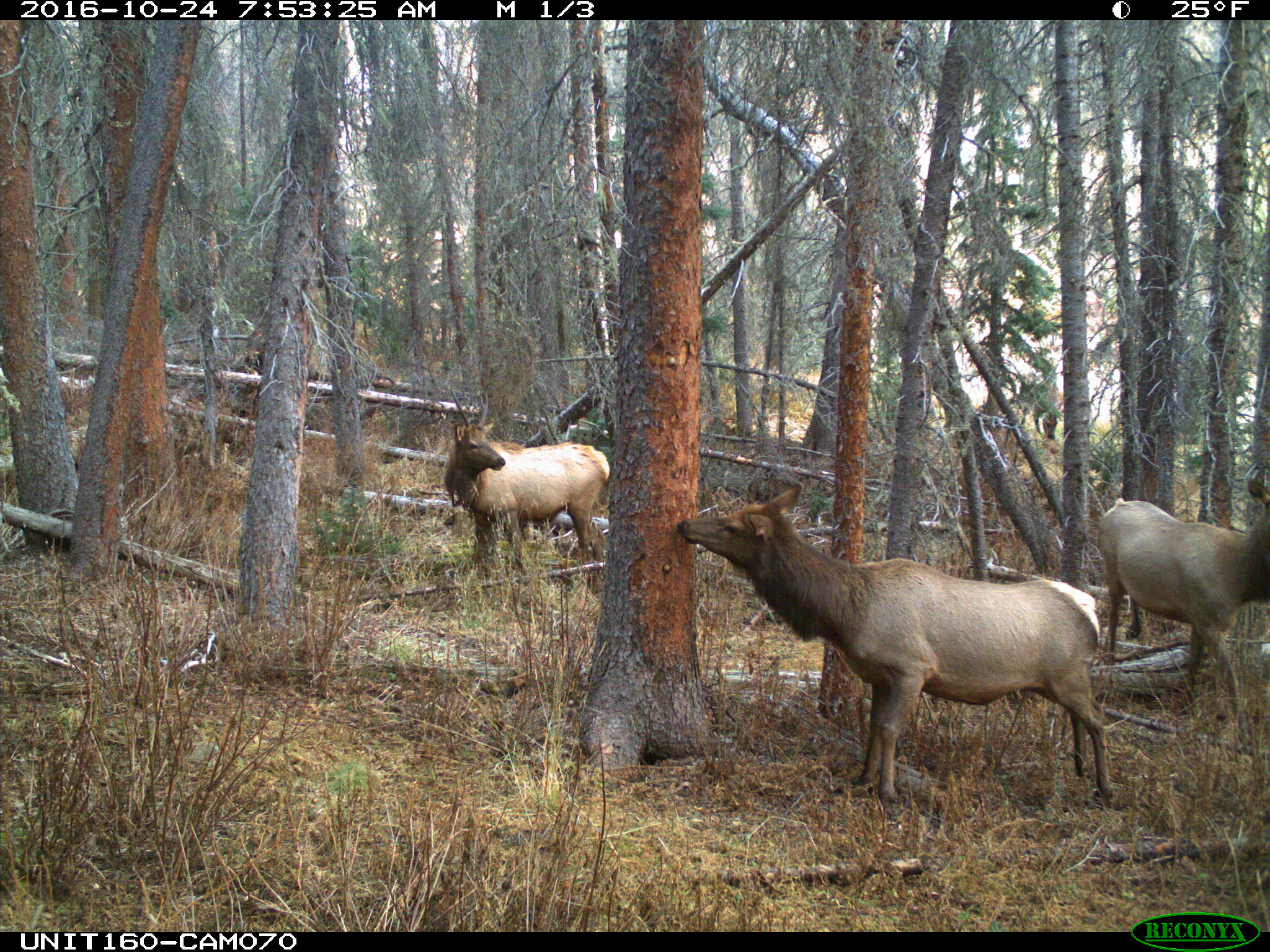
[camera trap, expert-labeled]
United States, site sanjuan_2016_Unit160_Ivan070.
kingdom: Animalia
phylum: Chordata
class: Mammalia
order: Artiodactyla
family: Cervidae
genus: Cervus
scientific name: Cervus elaphus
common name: red deer